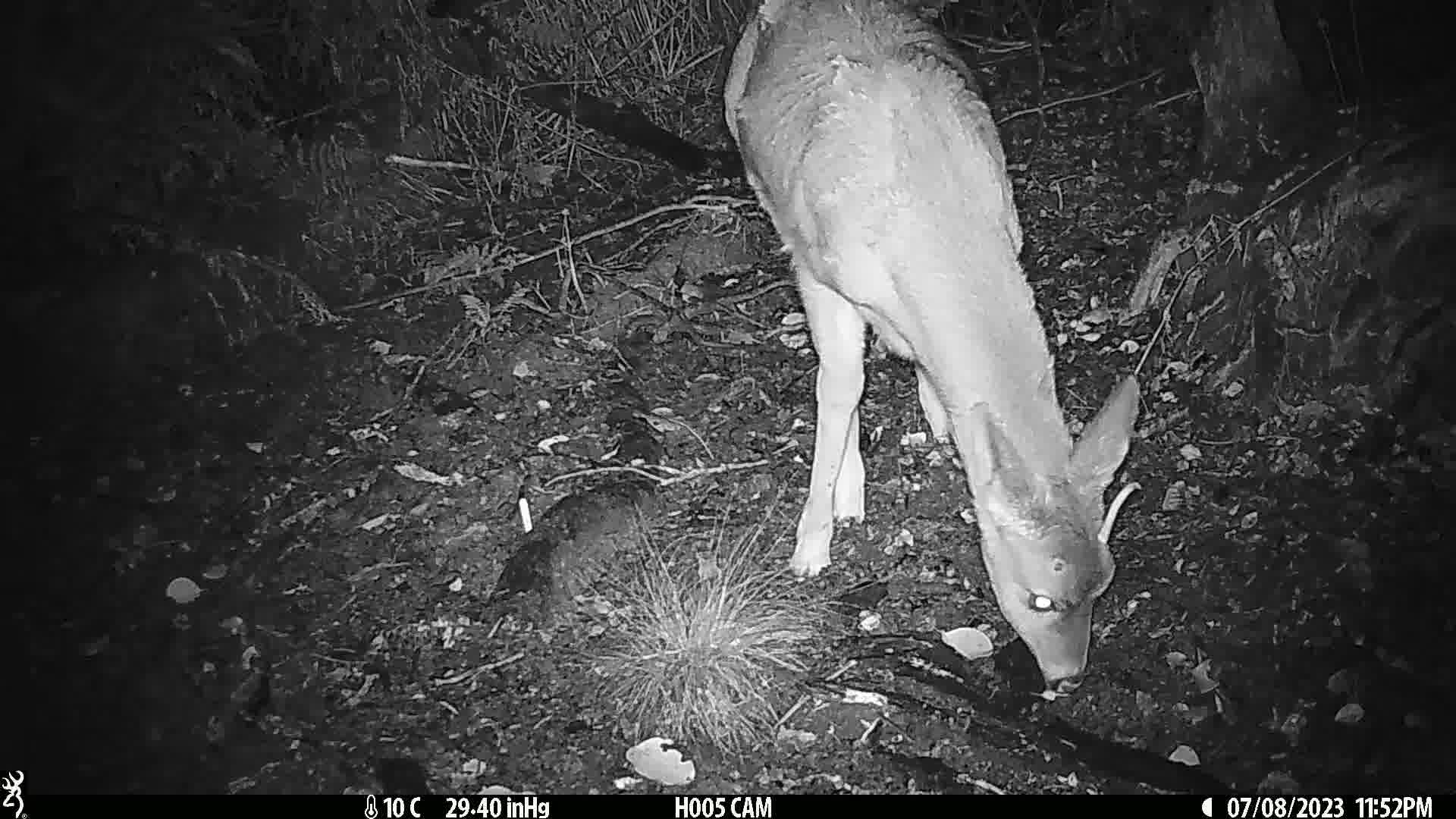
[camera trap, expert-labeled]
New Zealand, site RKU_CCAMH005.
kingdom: Animalia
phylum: Chordata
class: Mammalia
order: Artiodactyla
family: Cervidae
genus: Odocoileus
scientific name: Odocoileus virginianus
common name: white-tailed deer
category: white tailed deer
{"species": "white tailed deer (white-tailed deer) (Odocoileus virginianus)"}